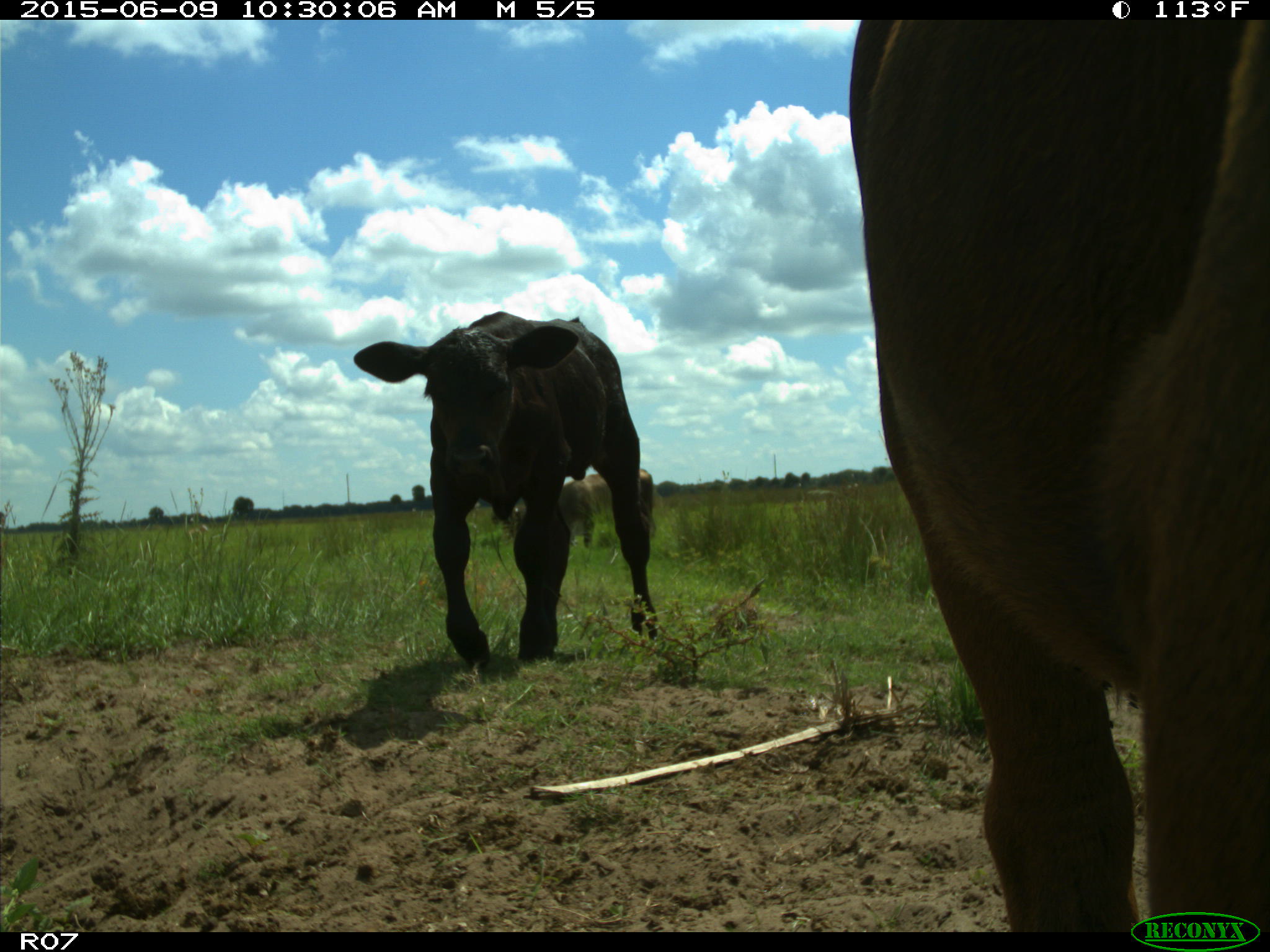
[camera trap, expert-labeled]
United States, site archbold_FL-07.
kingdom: Animalia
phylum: Chordata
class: Mammalia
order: Artiodactyla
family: Bovidae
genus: Bos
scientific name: Bos taurus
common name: domestic cow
Bos taurus (domestic cow).